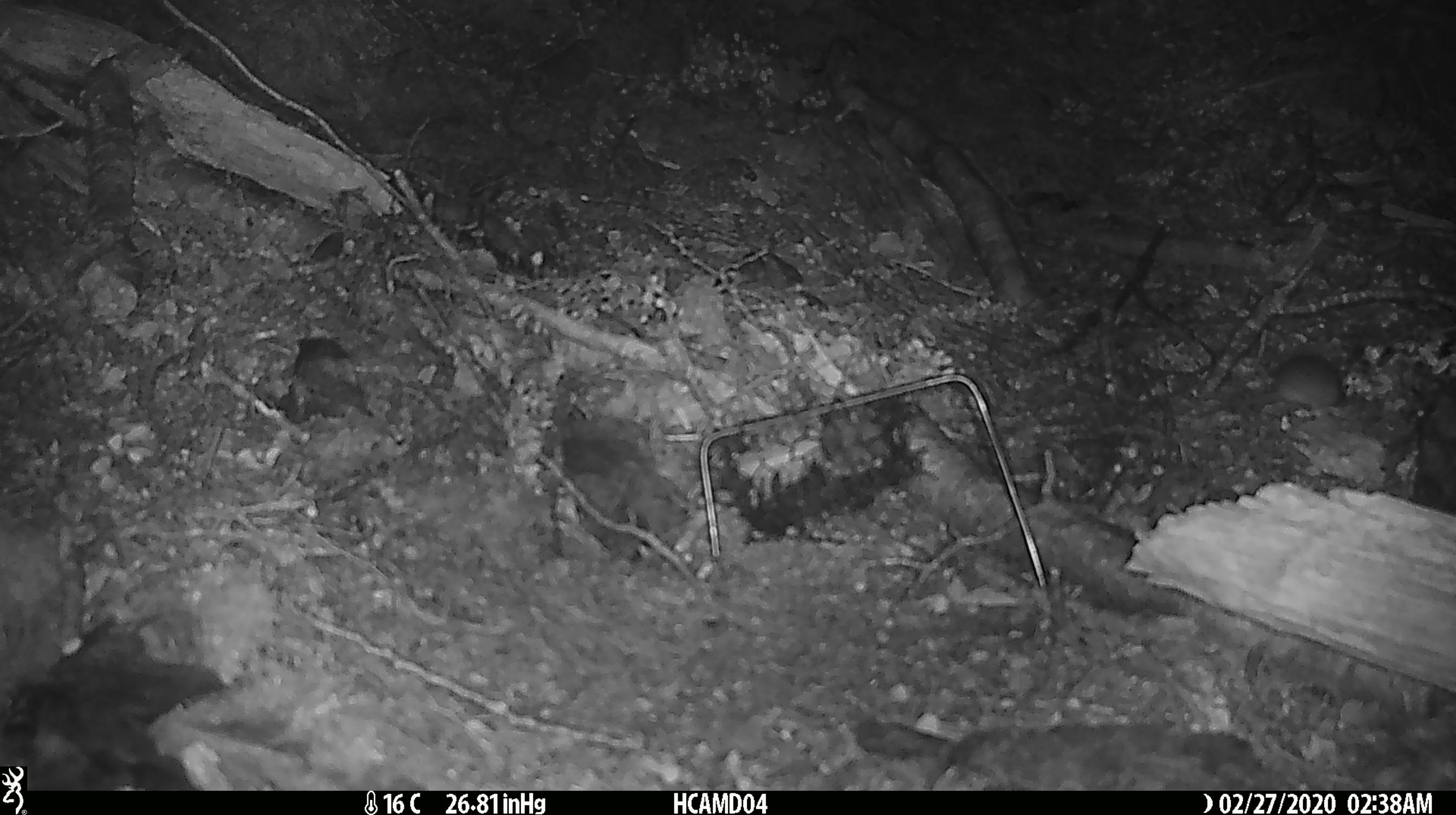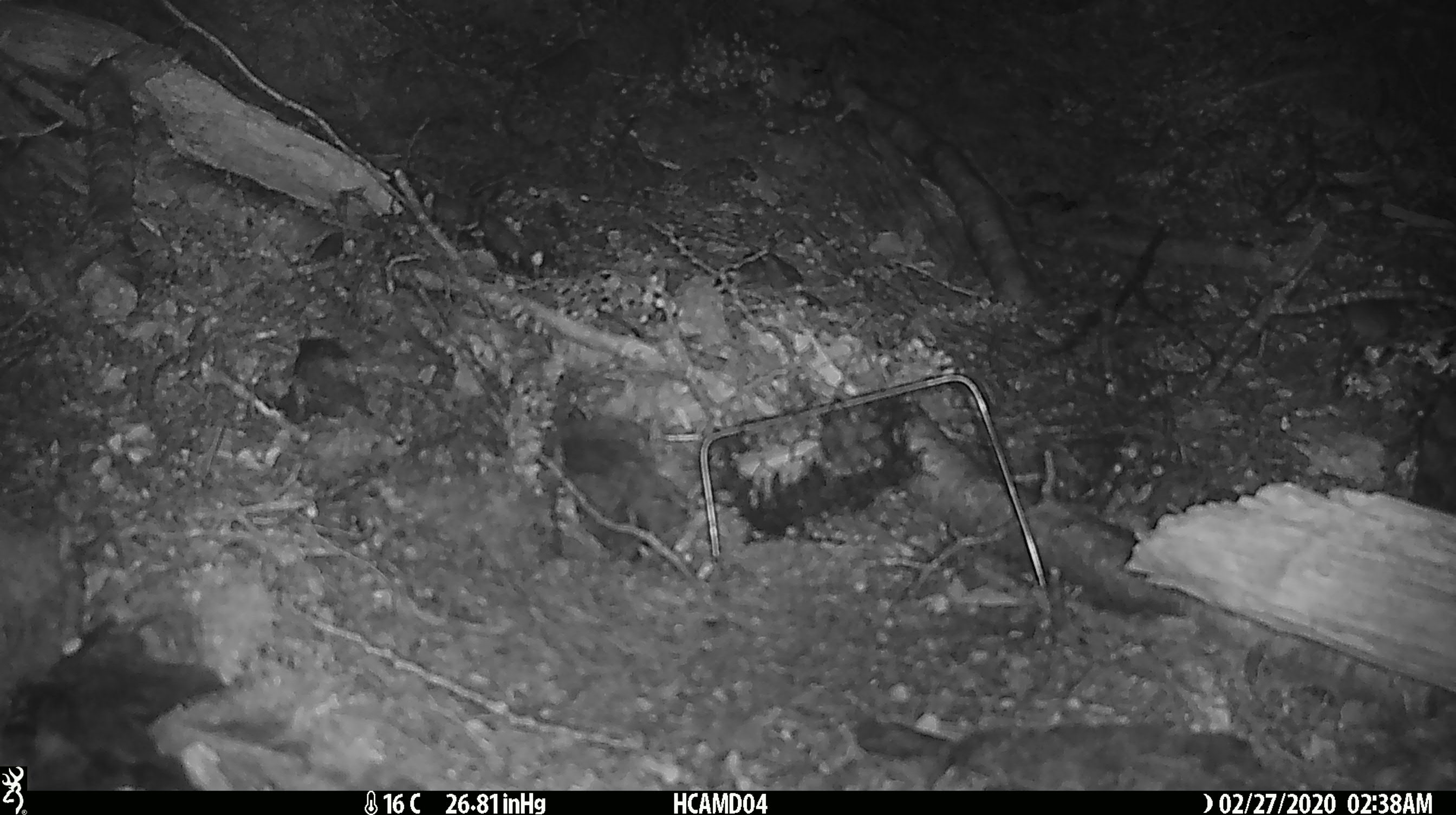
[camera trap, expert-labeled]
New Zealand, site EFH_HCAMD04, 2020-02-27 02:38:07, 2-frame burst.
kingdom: Animalia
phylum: Chordata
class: Mammalia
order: Rodentia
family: Muridae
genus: Mus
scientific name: Mus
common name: mouse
Mouse (Mus).